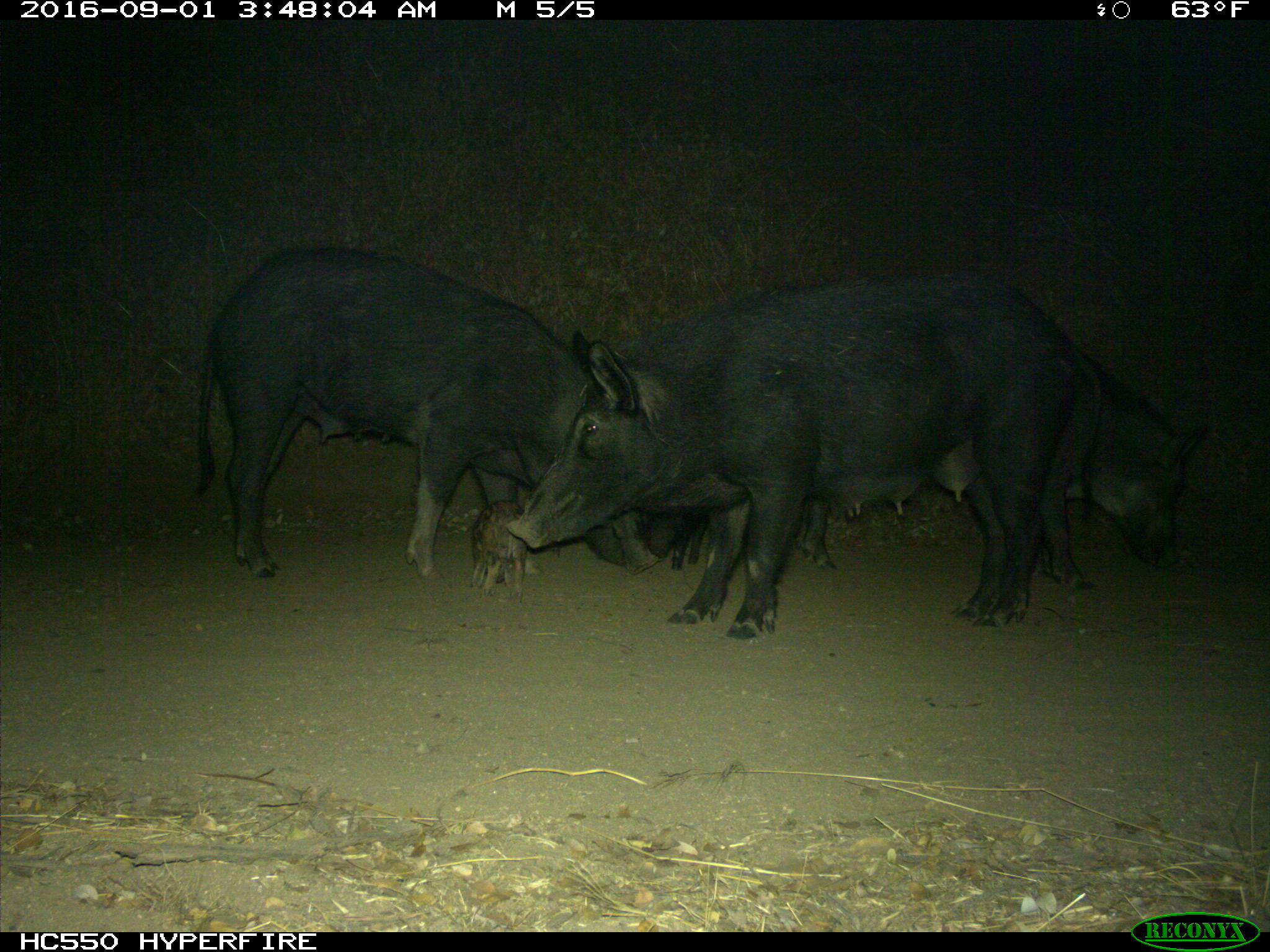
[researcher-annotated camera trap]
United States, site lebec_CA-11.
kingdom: Animalia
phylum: Chordata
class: Mammalia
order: Artiodactyla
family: Suidae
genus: Sus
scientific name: Sus scrofa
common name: wild boar